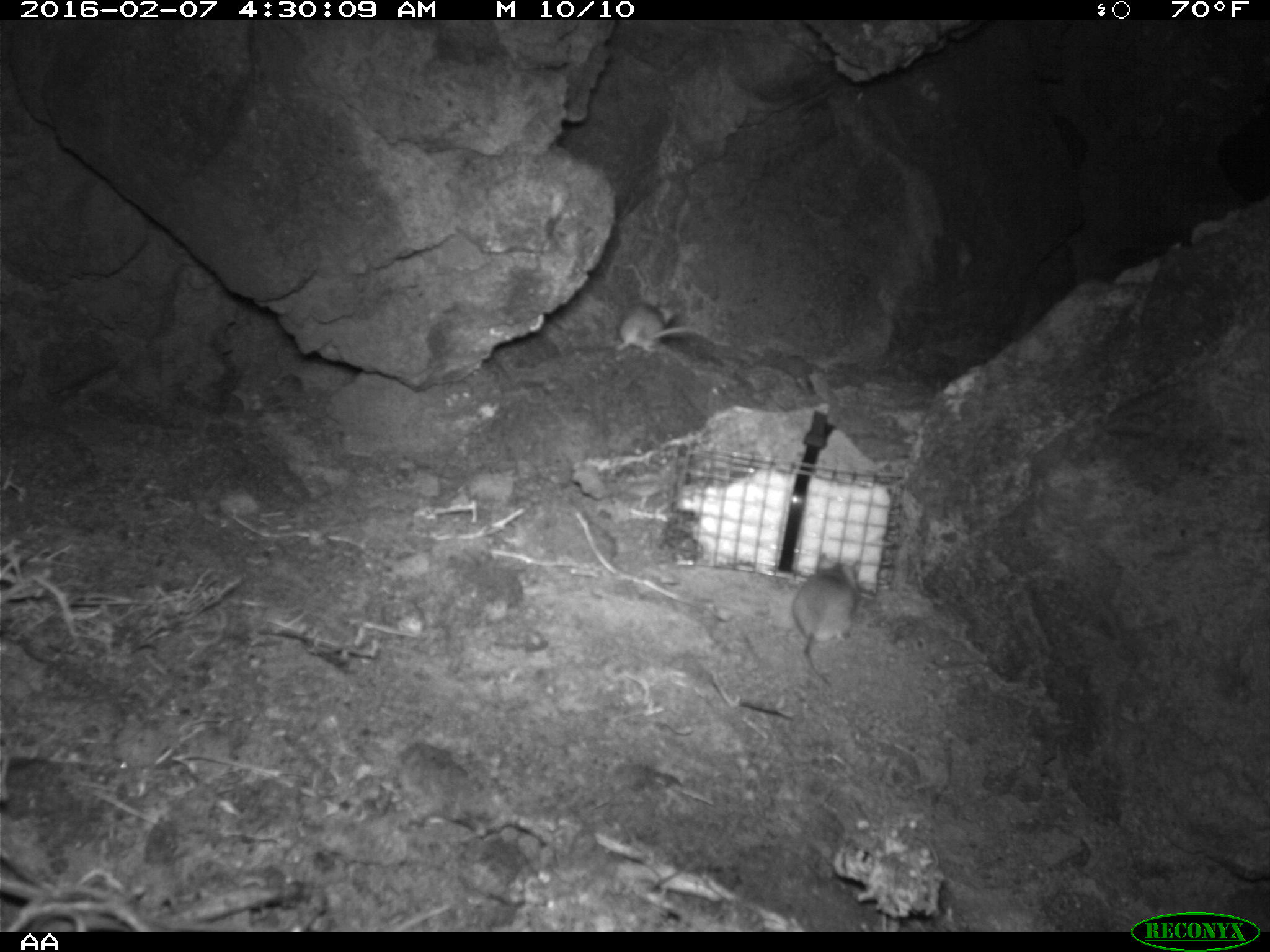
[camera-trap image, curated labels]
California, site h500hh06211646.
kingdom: Animalia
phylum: Chordata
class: Mammalia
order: Rodentia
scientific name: Rodentia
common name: rodent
Rodent (Rodentia).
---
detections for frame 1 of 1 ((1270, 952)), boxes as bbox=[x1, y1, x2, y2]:
rodent: bbox=[788, 550, 863, 692]; bbox=[613, 293, 708, 359]